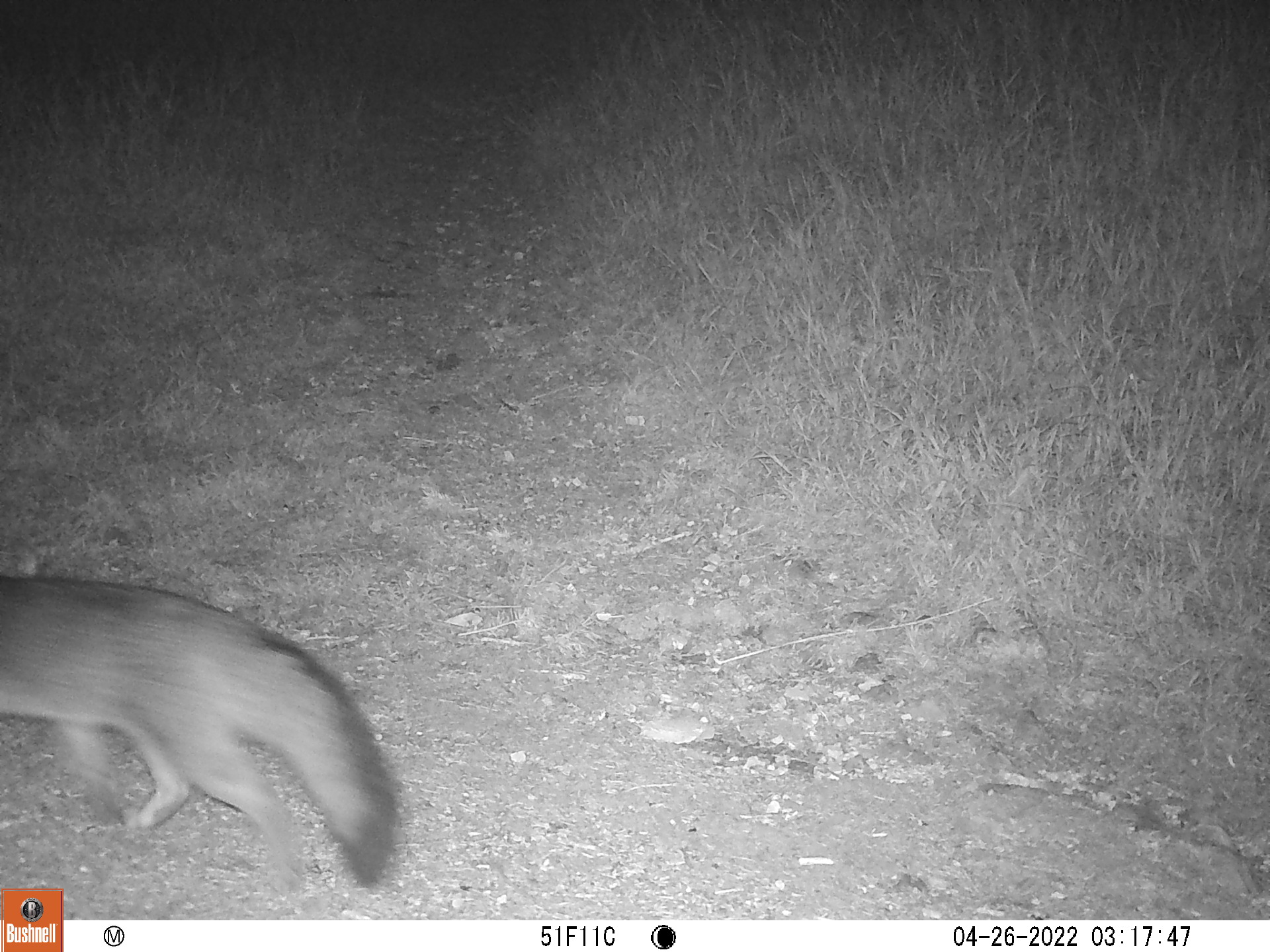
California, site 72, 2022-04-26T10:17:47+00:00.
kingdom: Animalia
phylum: Chordata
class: Mammalia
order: Carnivora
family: Canidae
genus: Urocyon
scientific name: Urocyon cinereoargenteus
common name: gray fox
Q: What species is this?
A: Gray fox (Urocyon cinereoargenteus).